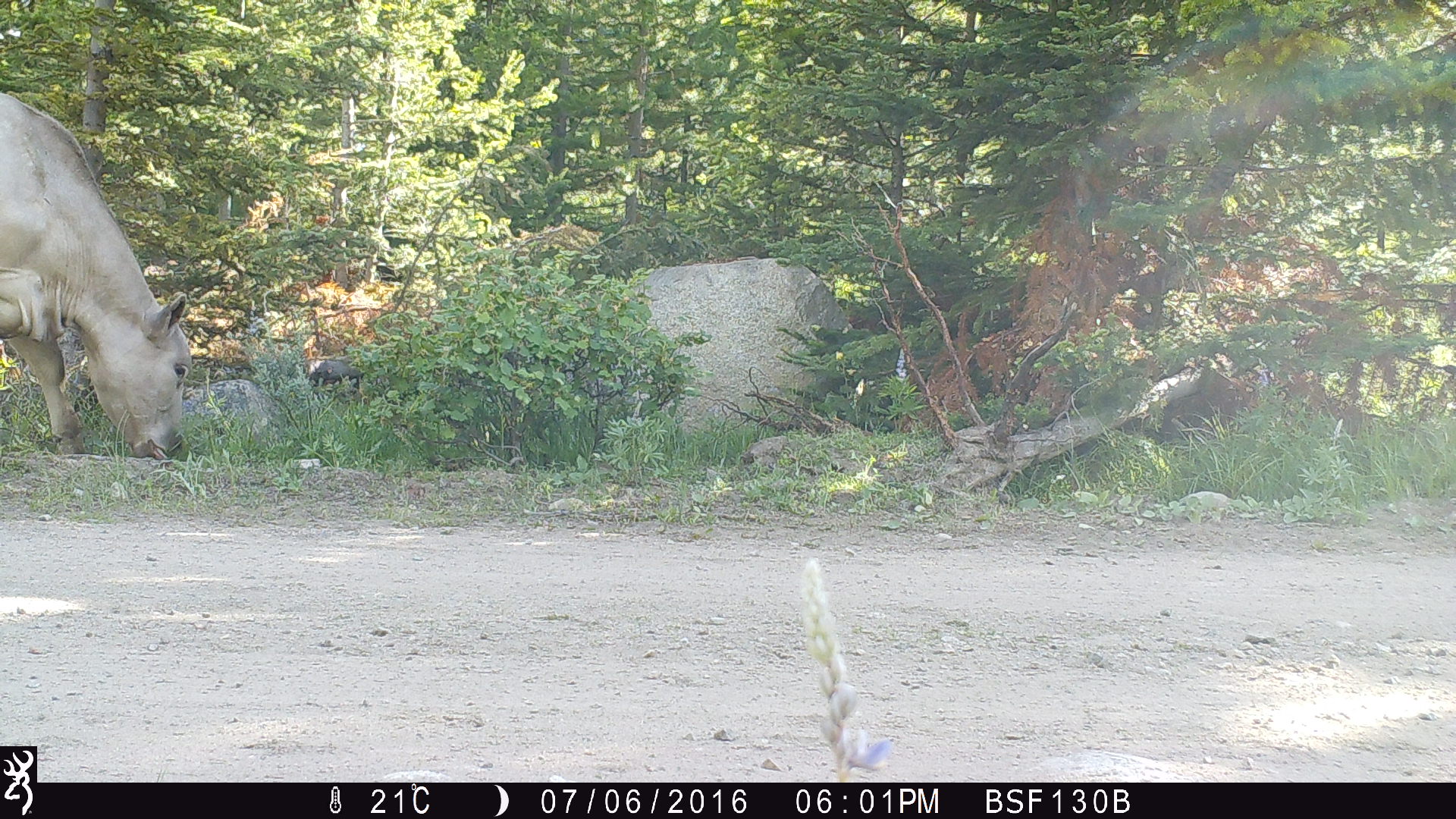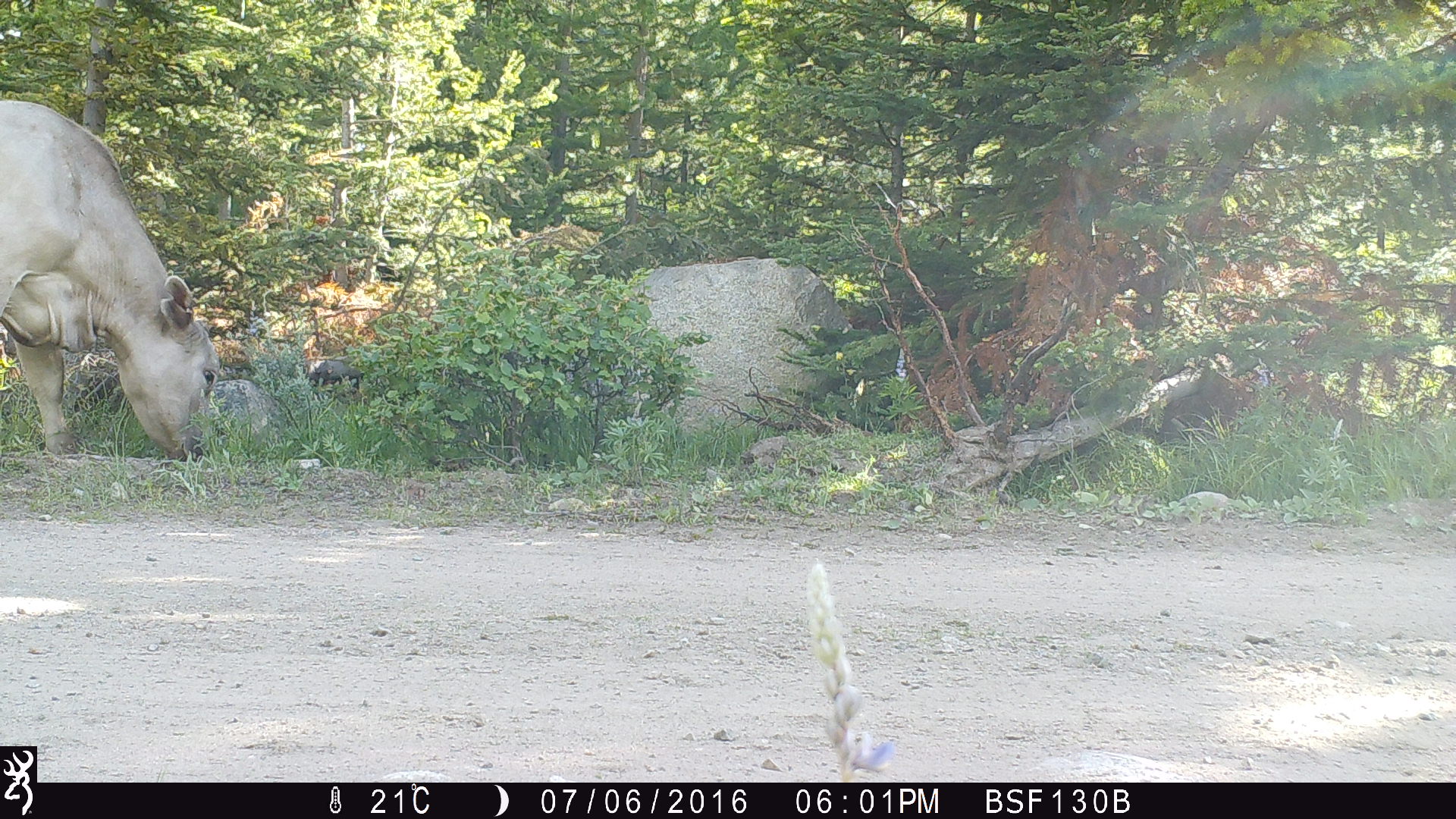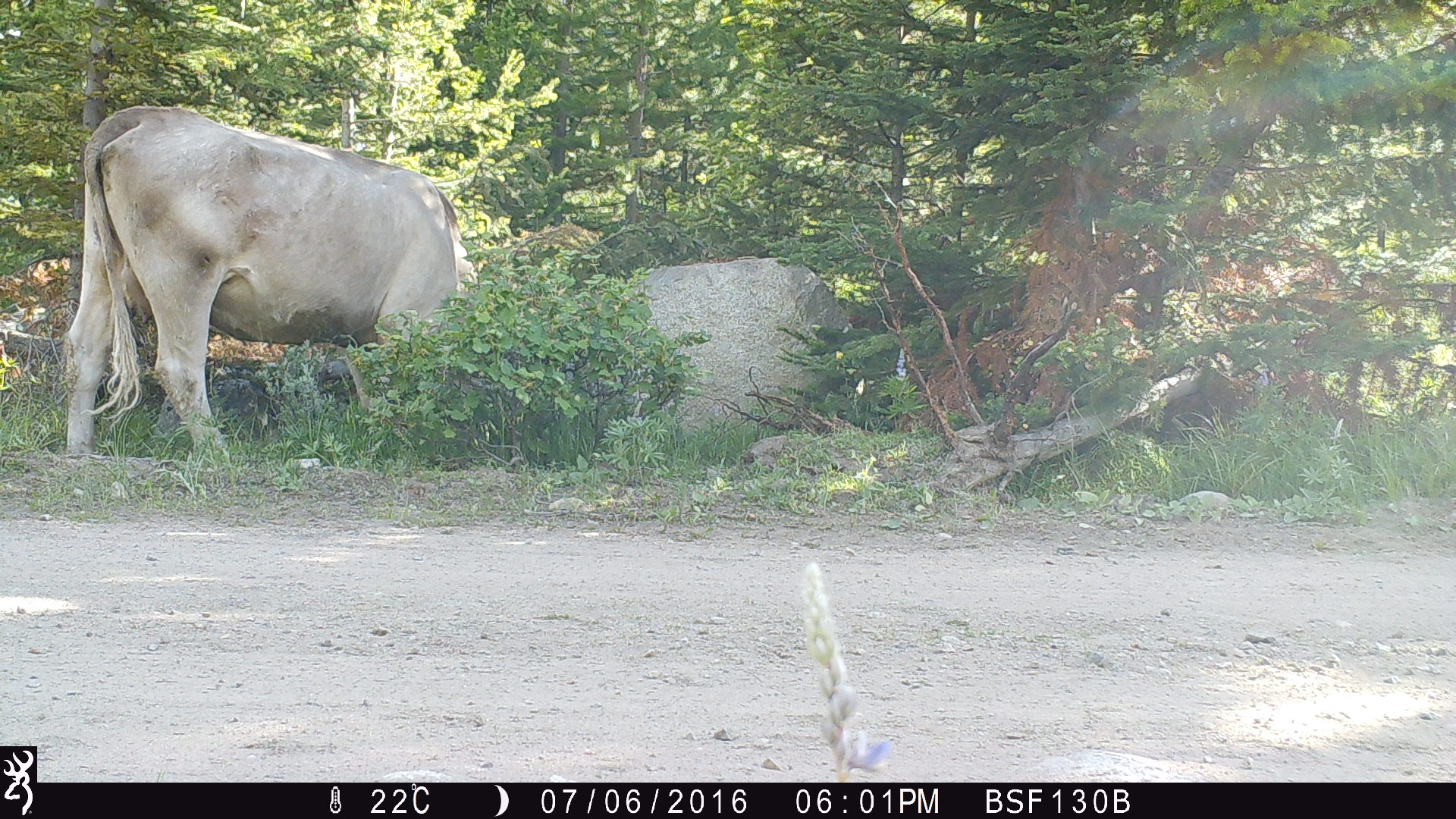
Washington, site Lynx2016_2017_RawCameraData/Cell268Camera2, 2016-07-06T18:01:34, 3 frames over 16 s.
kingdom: Animalia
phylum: Chordata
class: Mammalia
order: Artiodactyla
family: Bovidae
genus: Bos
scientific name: Bos taurus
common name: domestic cattle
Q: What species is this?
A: Domestic cattle (Bos taurus).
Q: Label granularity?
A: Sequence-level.